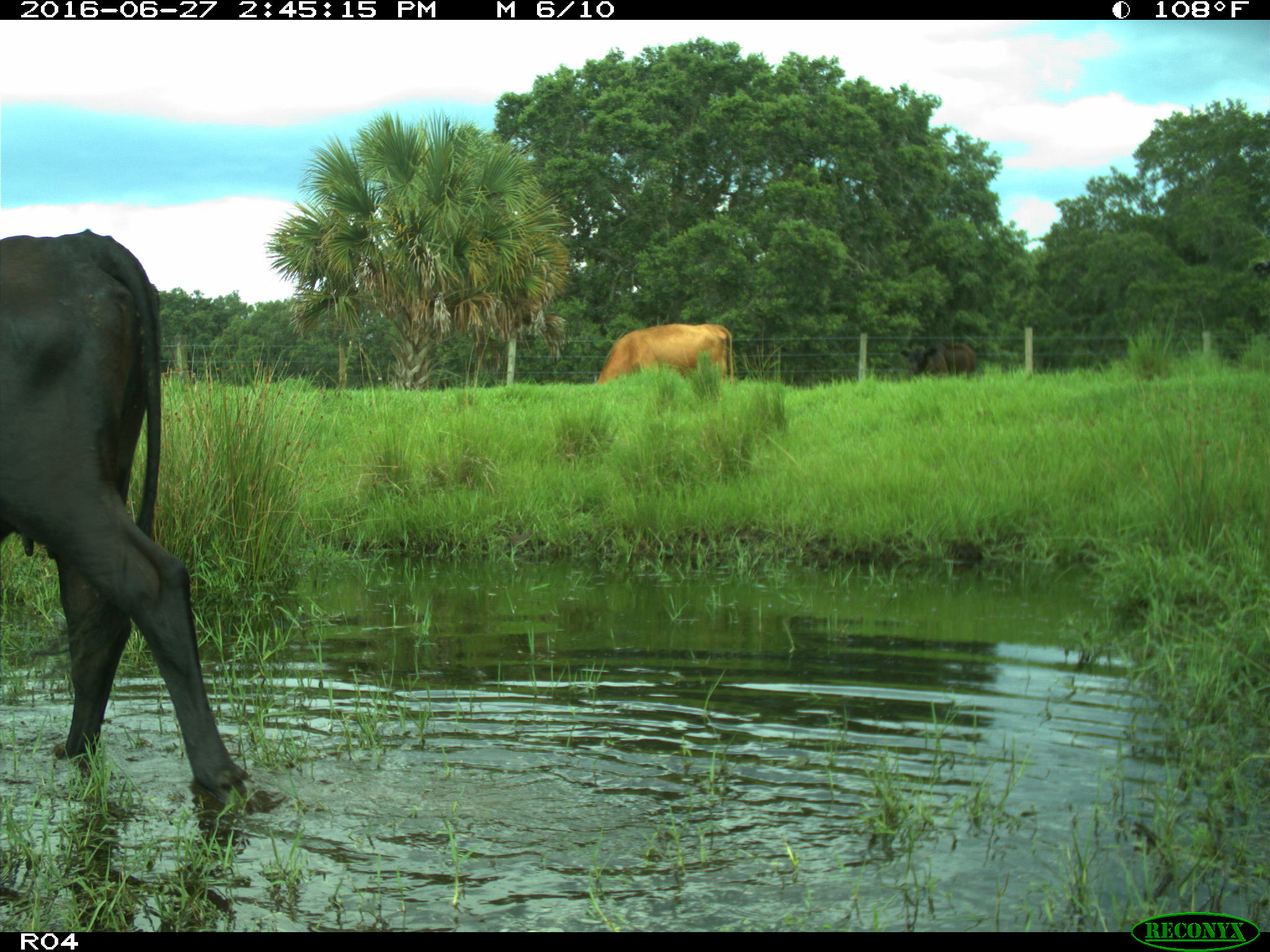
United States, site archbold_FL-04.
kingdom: Animalia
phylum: Chordata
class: Mammalia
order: Artiodactyla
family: Bovidae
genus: Bos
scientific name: Bos taurus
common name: domestic cow